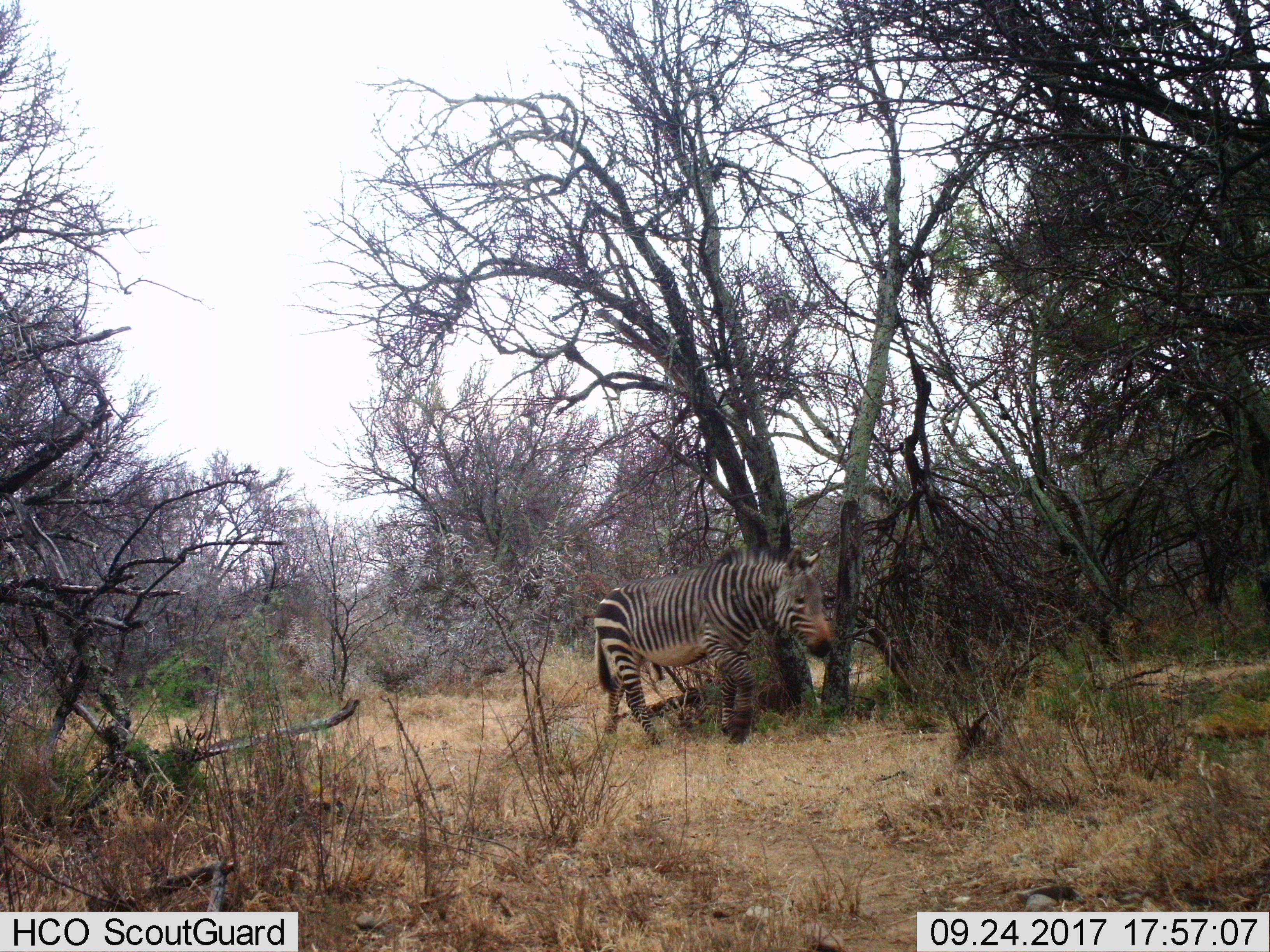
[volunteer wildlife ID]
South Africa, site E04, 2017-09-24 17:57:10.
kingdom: Animalia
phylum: Chordata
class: Mammalia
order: Perissodactyla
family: Equidae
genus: Equus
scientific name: Equus zebra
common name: mountain zebra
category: zebramountain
Zebramountain (mountain zebra) (Equus zebra), count 1. Behavior (volunteer vote fractions): standing 10%, resting 0%, moving 100%, interacting 0%. Young present (vote fraction): 0%. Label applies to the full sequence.